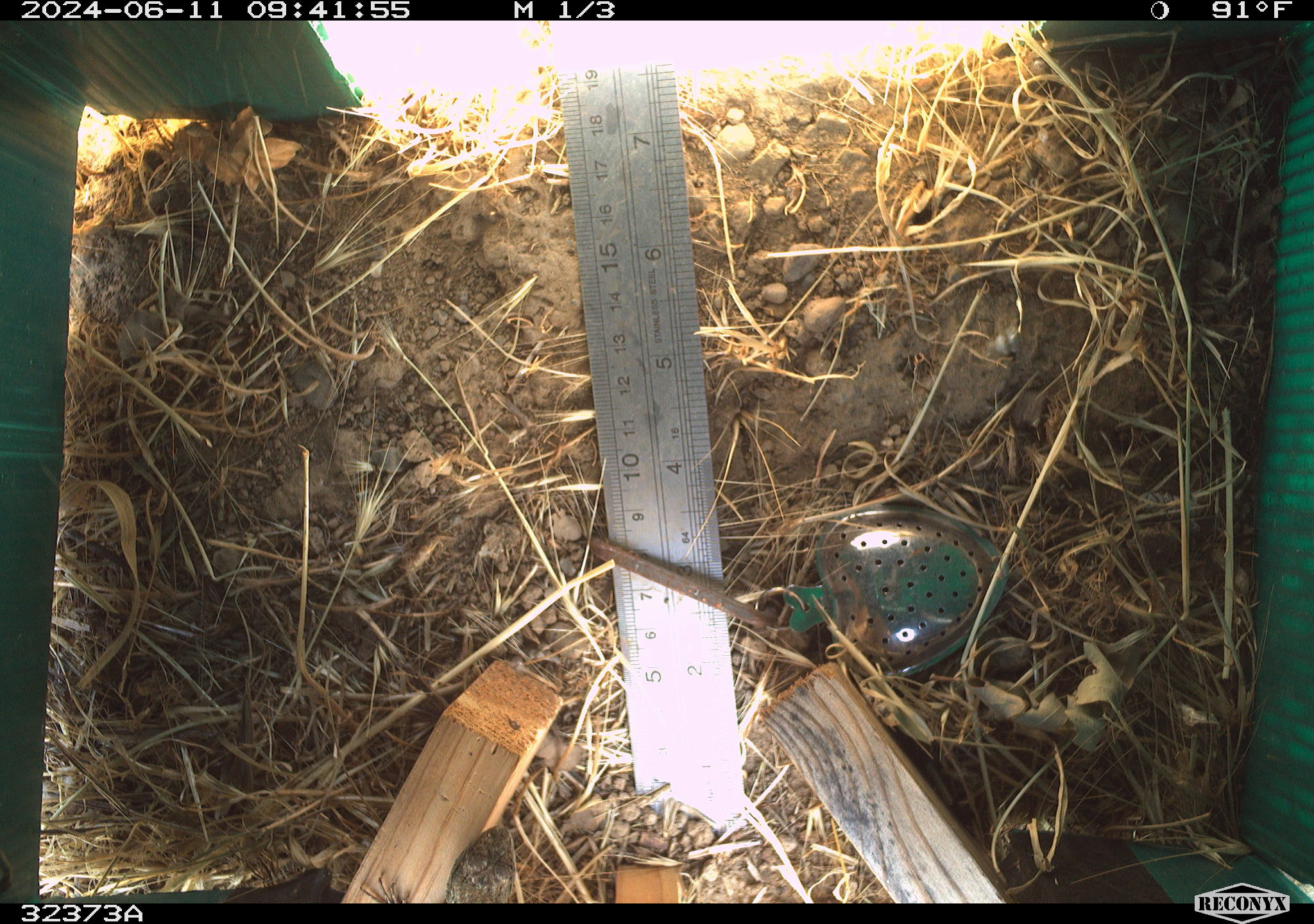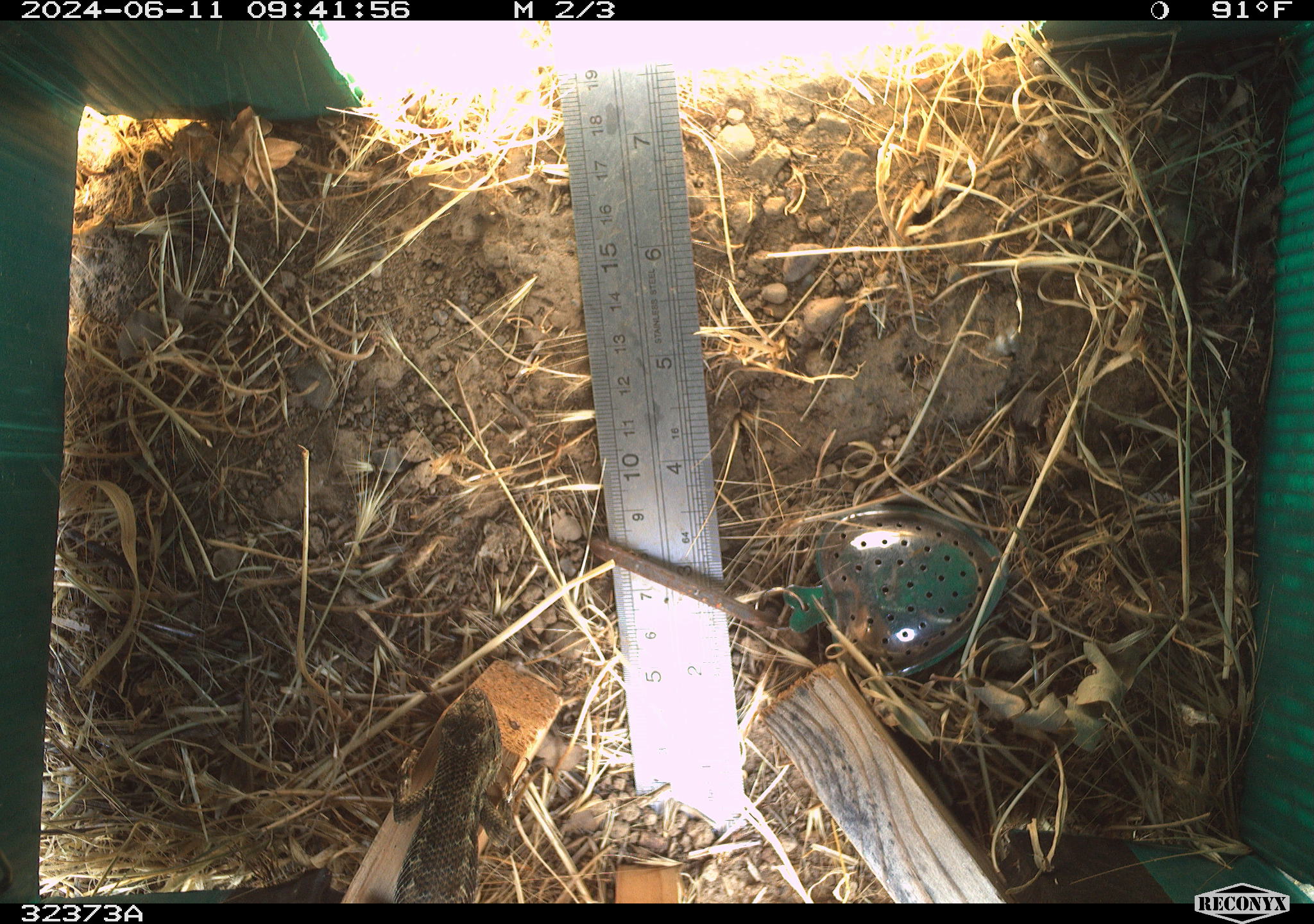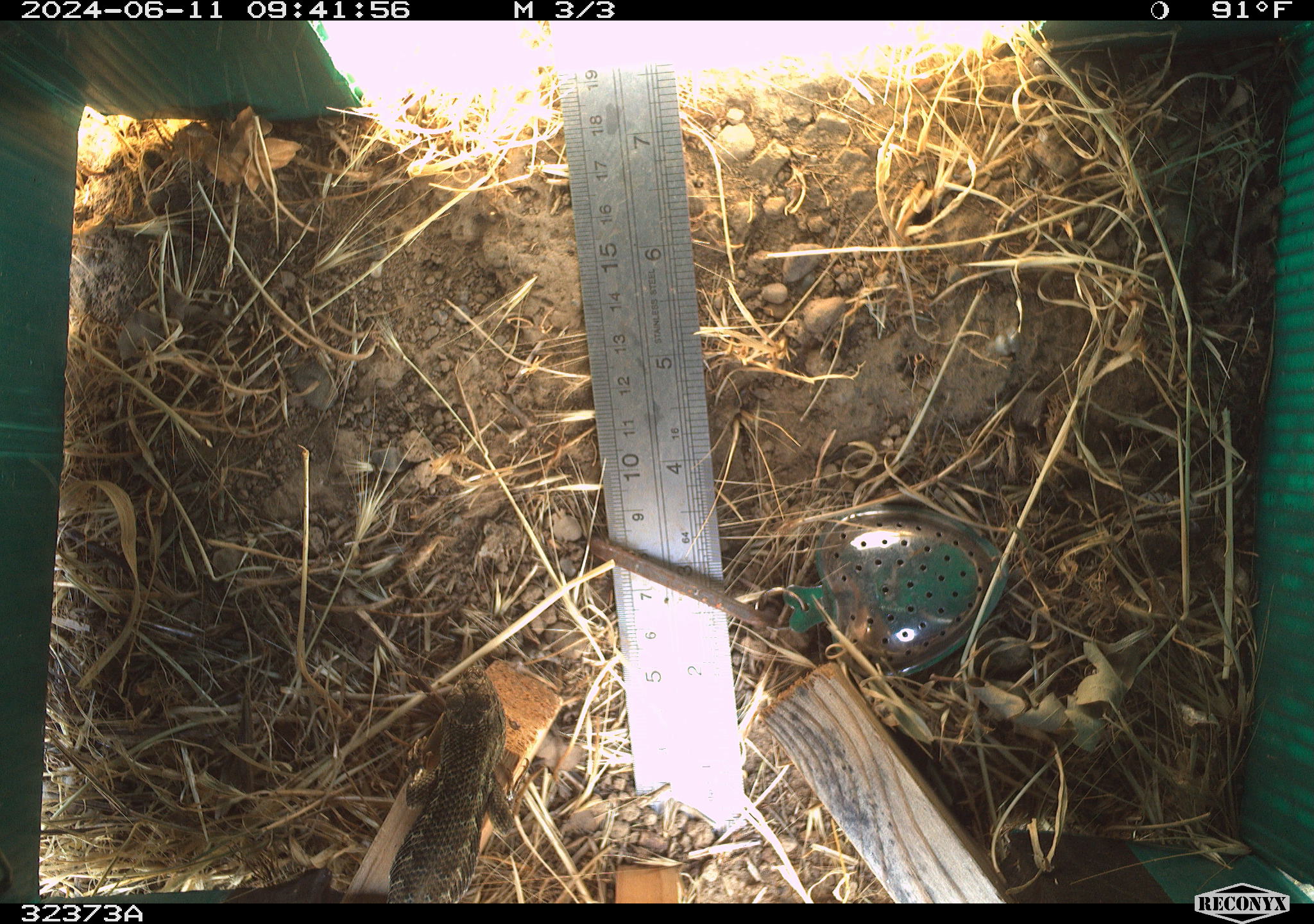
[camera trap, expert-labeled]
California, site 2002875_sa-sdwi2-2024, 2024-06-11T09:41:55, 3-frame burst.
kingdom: Animalia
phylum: Chordata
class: Reptilia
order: Squamata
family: Phrynosomatidae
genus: Sceloporus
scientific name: Sceloporus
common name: spiny lizards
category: sceloporus species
Sceloporus species (spiny lizards) (Sceloporus).